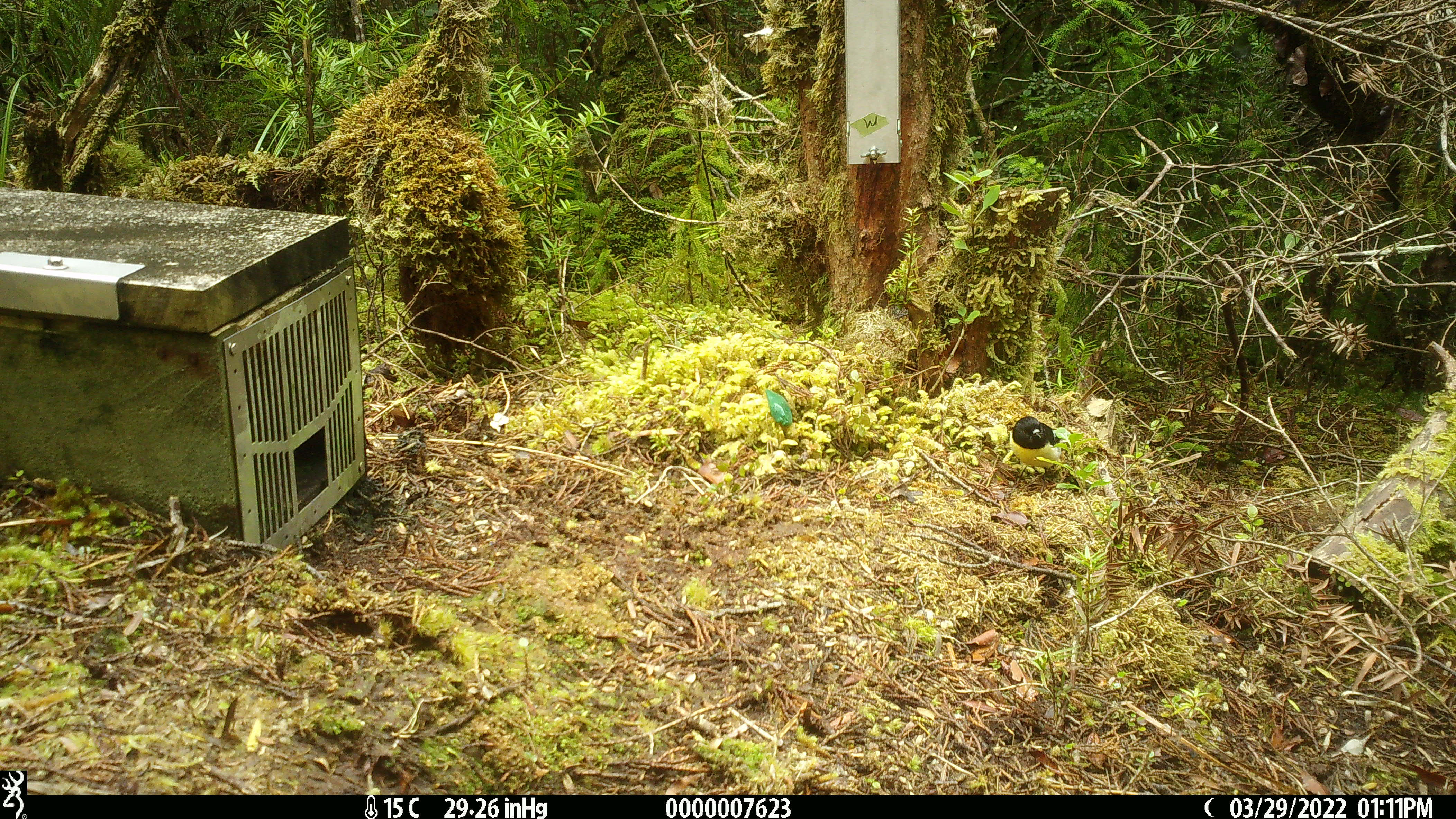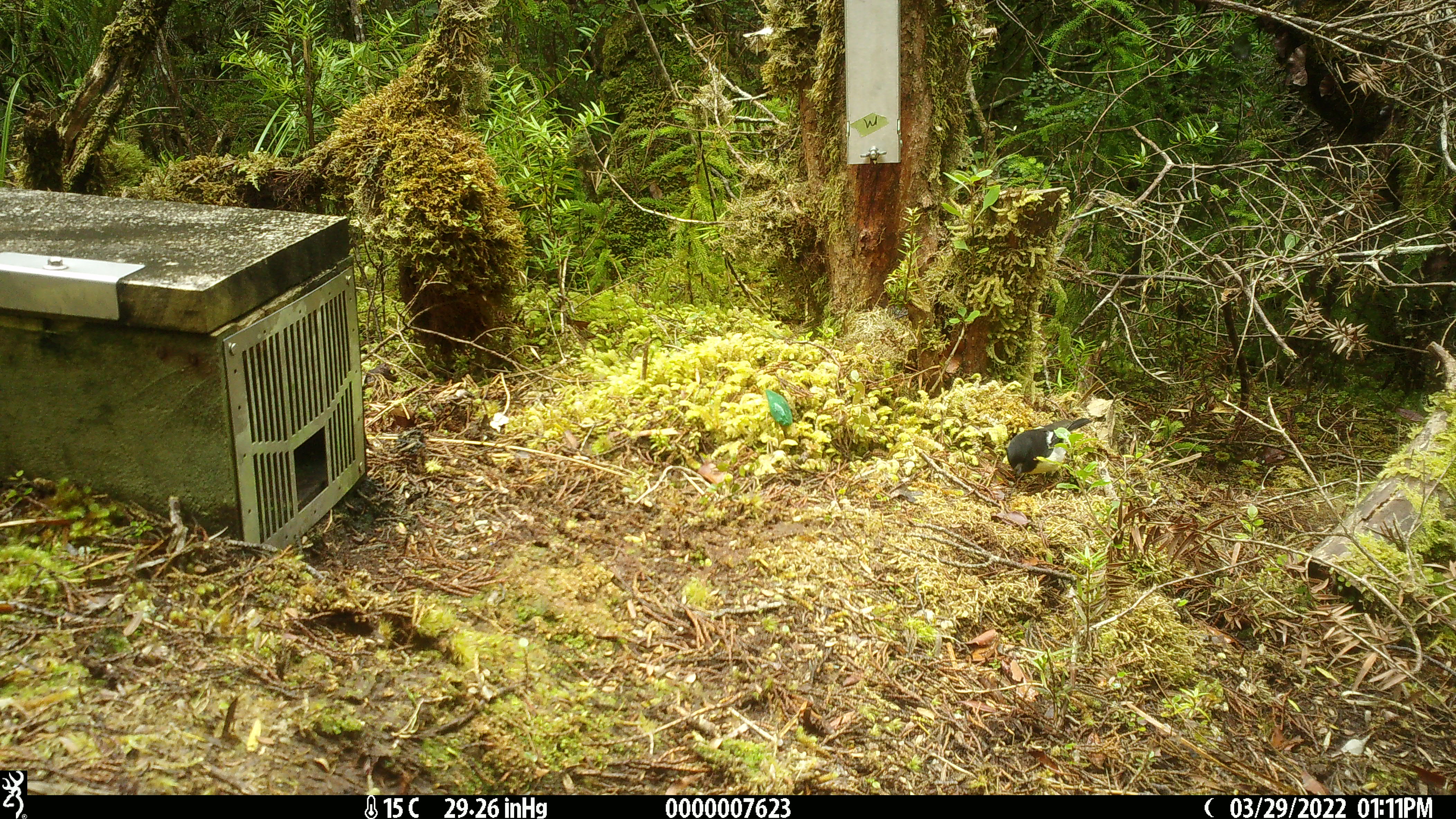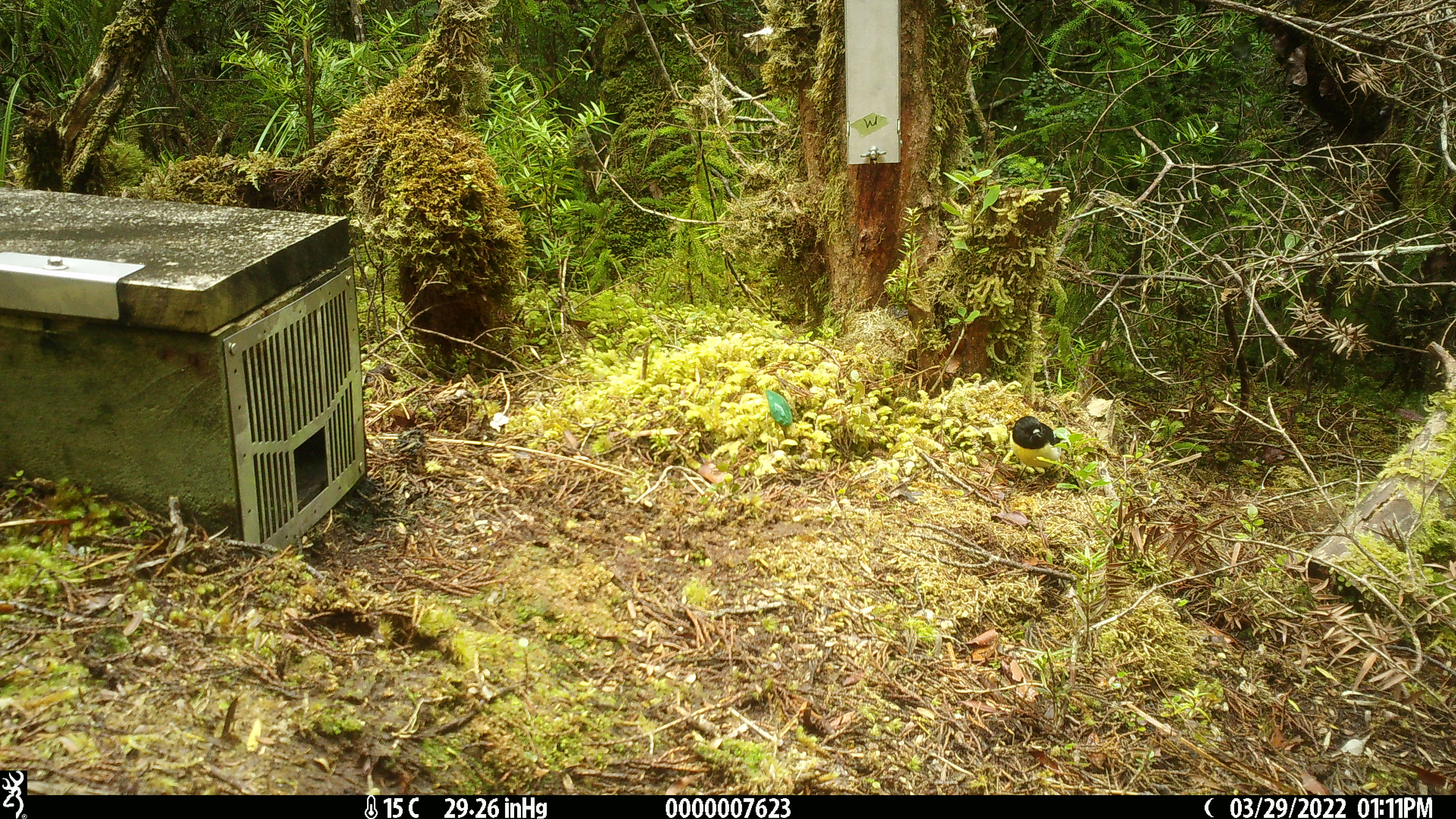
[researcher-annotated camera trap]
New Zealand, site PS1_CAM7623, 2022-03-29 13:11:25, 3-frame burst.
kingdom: Animalia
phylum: Chordata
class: Aves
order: Passeriformes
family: Petroicidae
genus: Petroica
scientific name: Petroica macrocephala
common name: tomtit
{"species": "tomtit (Petroica macrocephala)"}